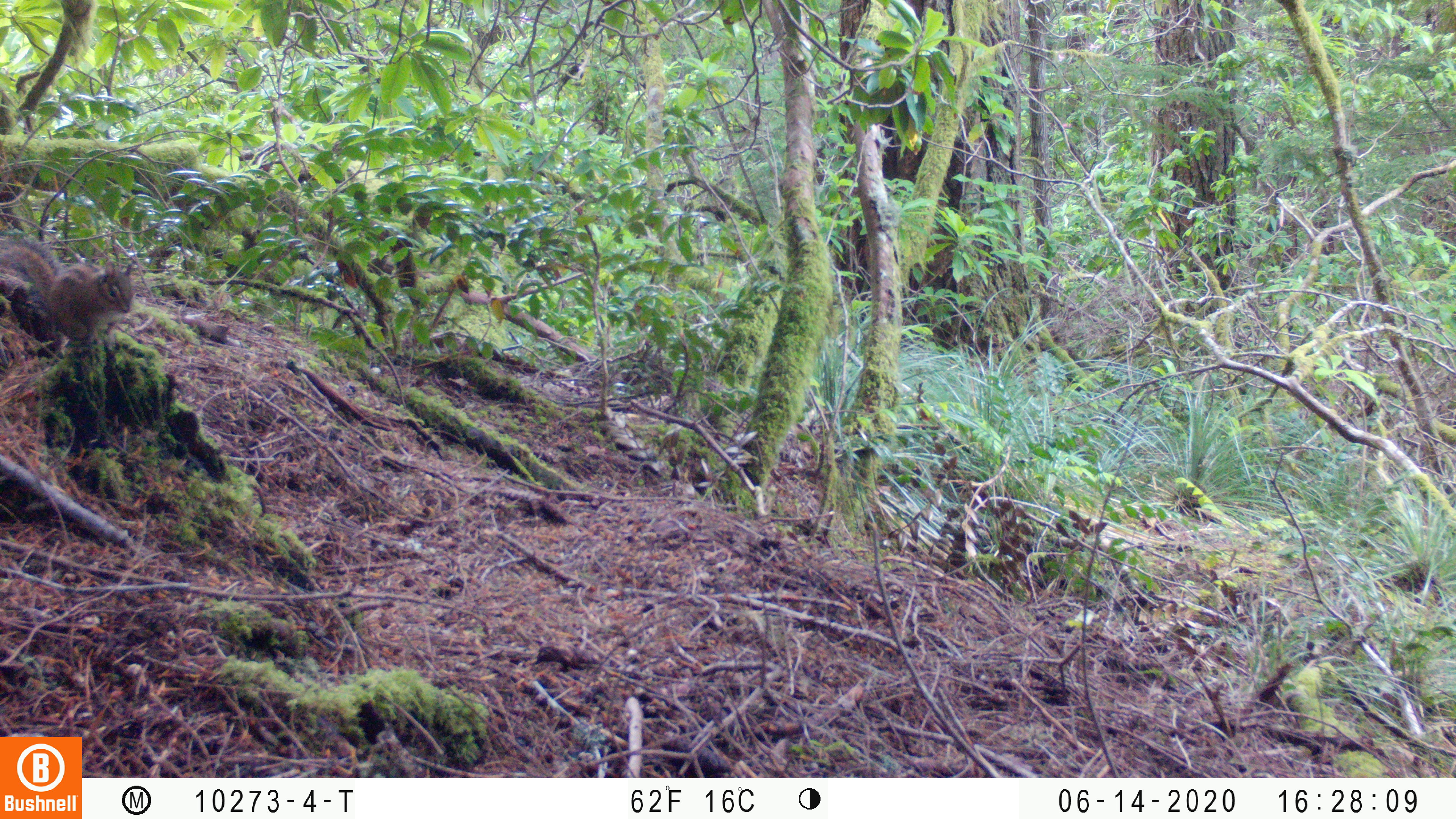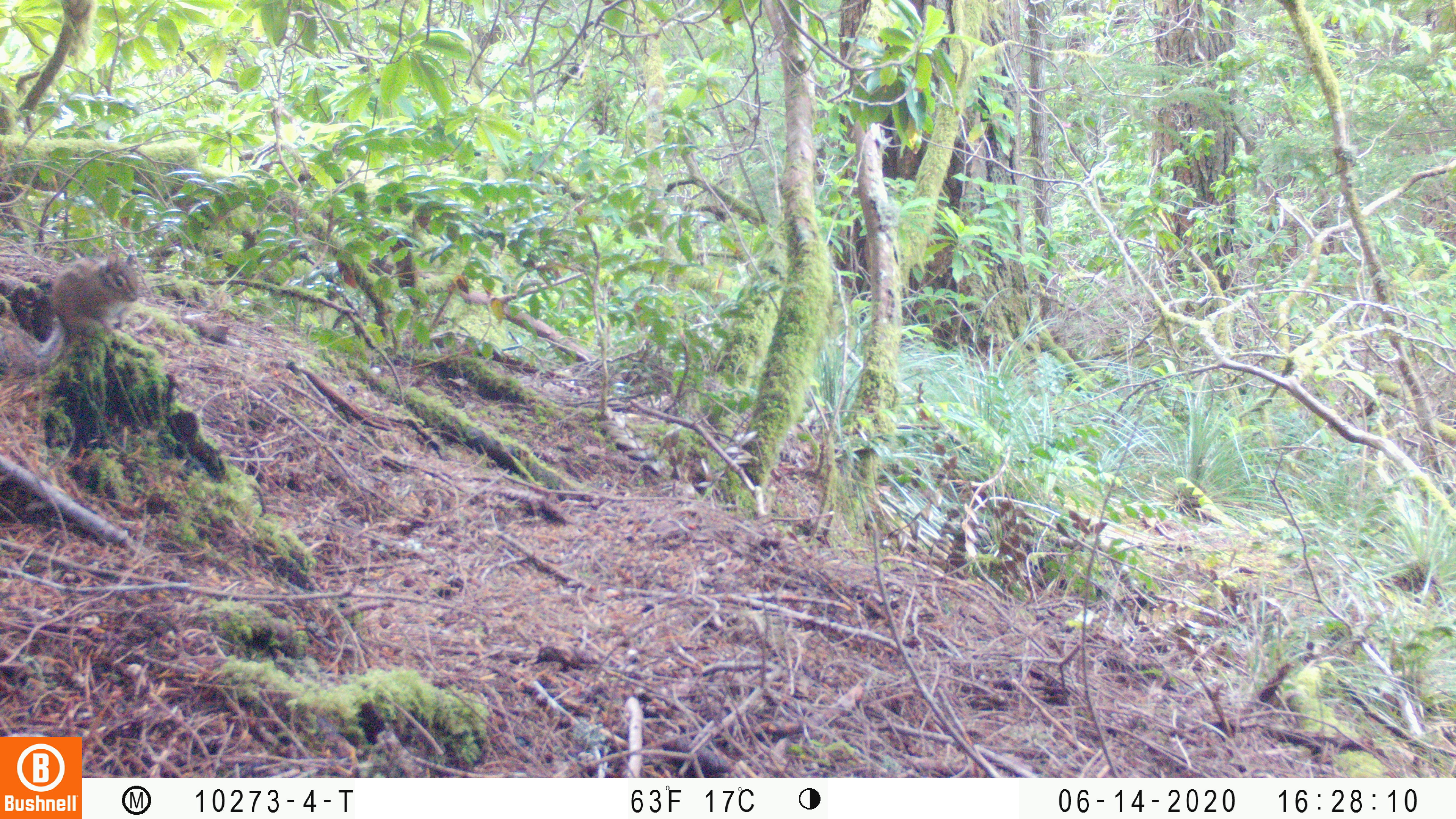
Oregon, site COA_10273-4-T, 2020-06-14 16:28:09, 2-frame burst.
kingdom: Animalia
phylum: Chordata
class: Mammalia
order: Rodentia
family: Sciuridae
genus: Neotamias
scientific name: Neotamias townsendii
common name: townsend's chipmunk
Townsend's chipmunk (Neotamias townsendii).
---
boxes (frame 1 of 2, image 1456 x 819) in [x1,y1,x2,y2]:
townsend's chipmunk: [0,222,139,351]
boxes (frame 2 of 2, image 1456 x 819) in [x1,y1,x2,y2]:
townsend's chipmunk: [0,247,148,376]